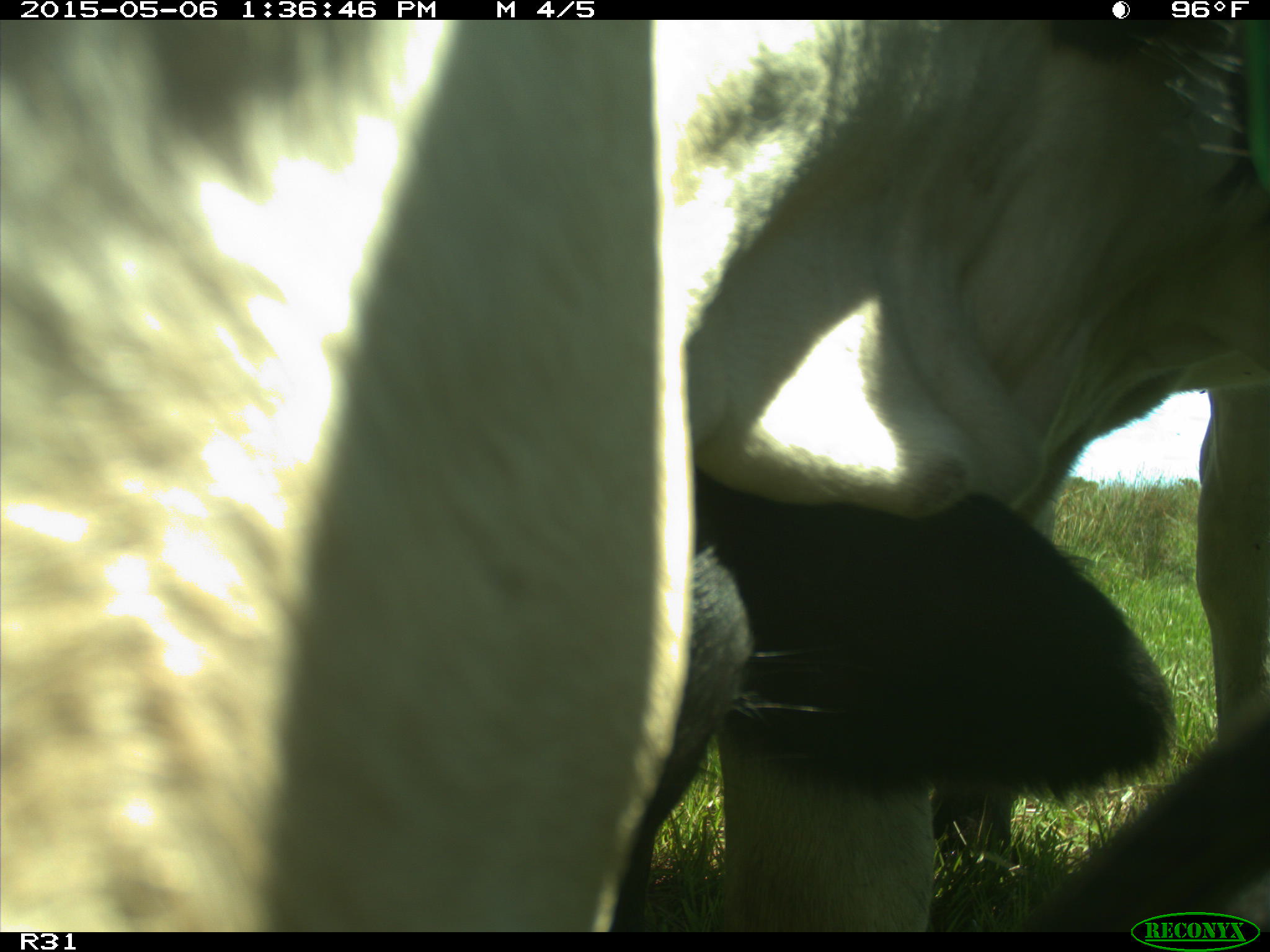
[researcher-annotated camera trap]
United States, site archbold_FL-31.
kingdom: Animalia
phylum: Chordata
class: Mammalia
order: Artiodactyla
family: Bovidae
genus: Bos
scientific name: Bos taurus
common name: domestic cow